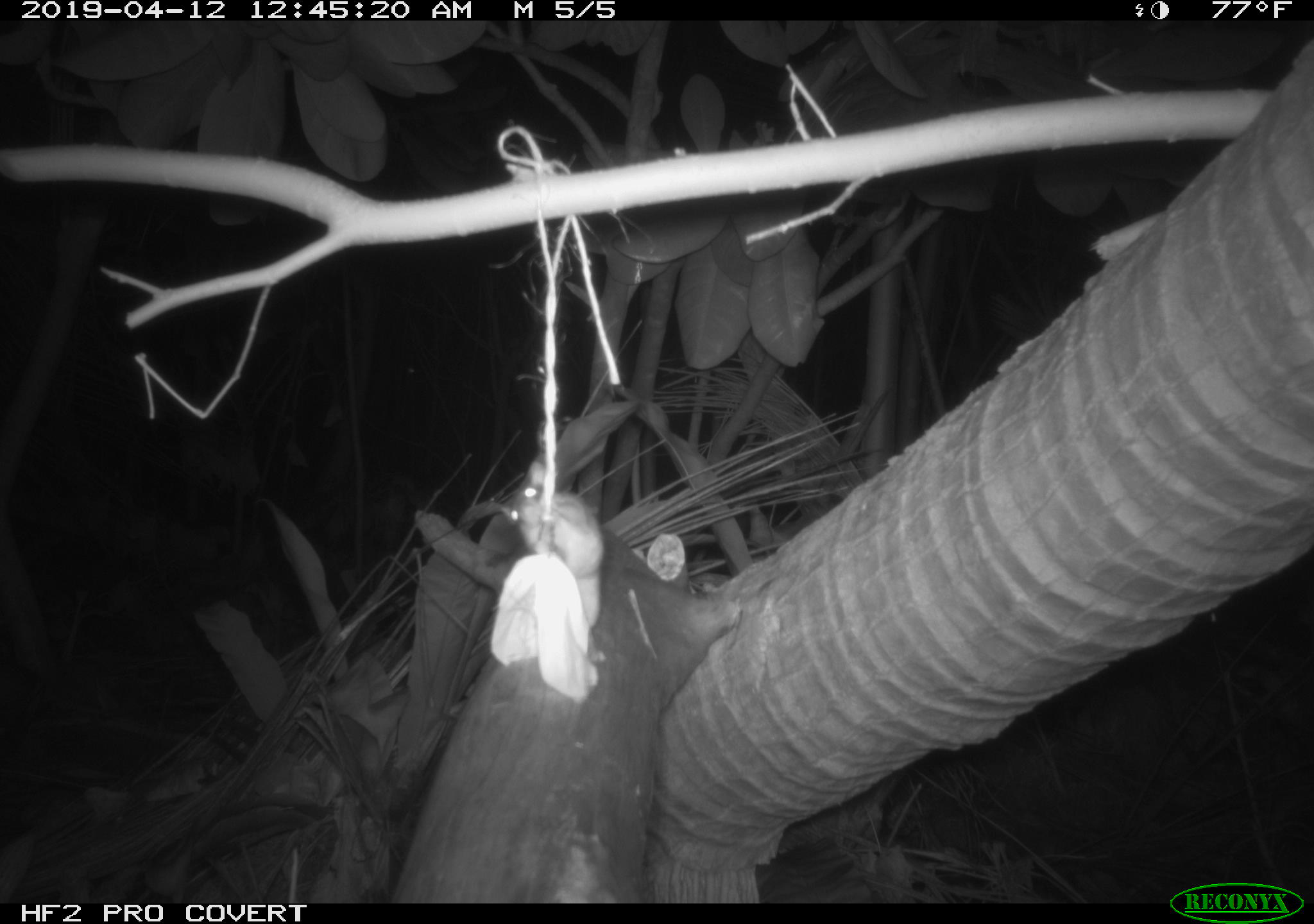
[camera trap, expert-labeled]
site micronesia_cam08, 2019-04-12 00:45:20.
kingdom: Animalia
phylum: Chordata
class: Mammalia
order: Rodentia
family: Muridae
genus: Rattus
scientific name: Rattus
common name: rat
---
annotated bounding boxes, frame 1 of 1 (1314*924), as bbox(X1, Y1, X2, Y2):
rat: bbox(489, 454, 608, 665)